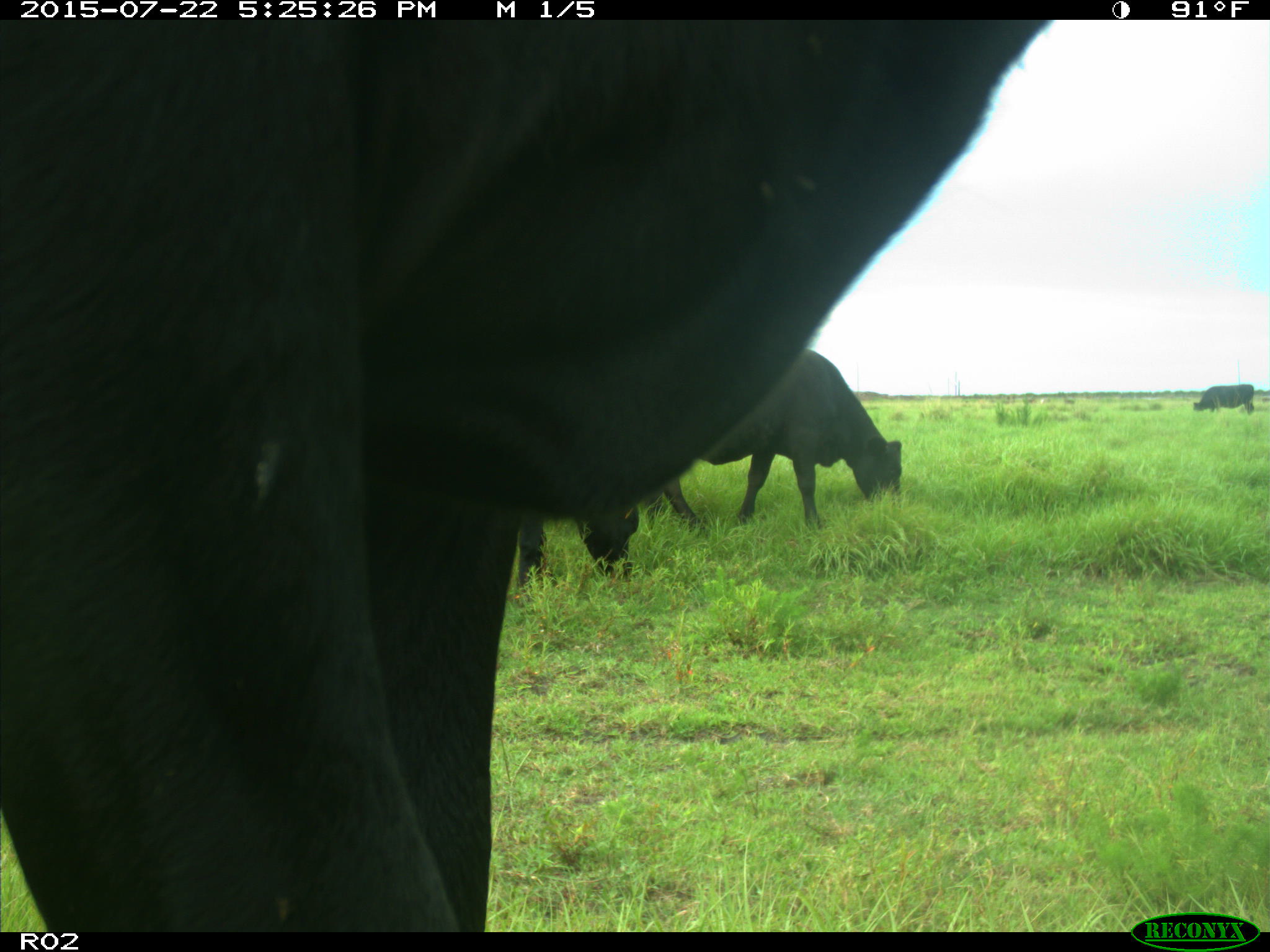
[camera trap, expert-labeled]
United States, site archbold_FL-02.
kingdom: Animalia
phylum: Chordata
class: Mammalia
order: Artiodactyla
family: Bovidae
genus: Bos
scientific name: Bos taurus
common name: domestic cow